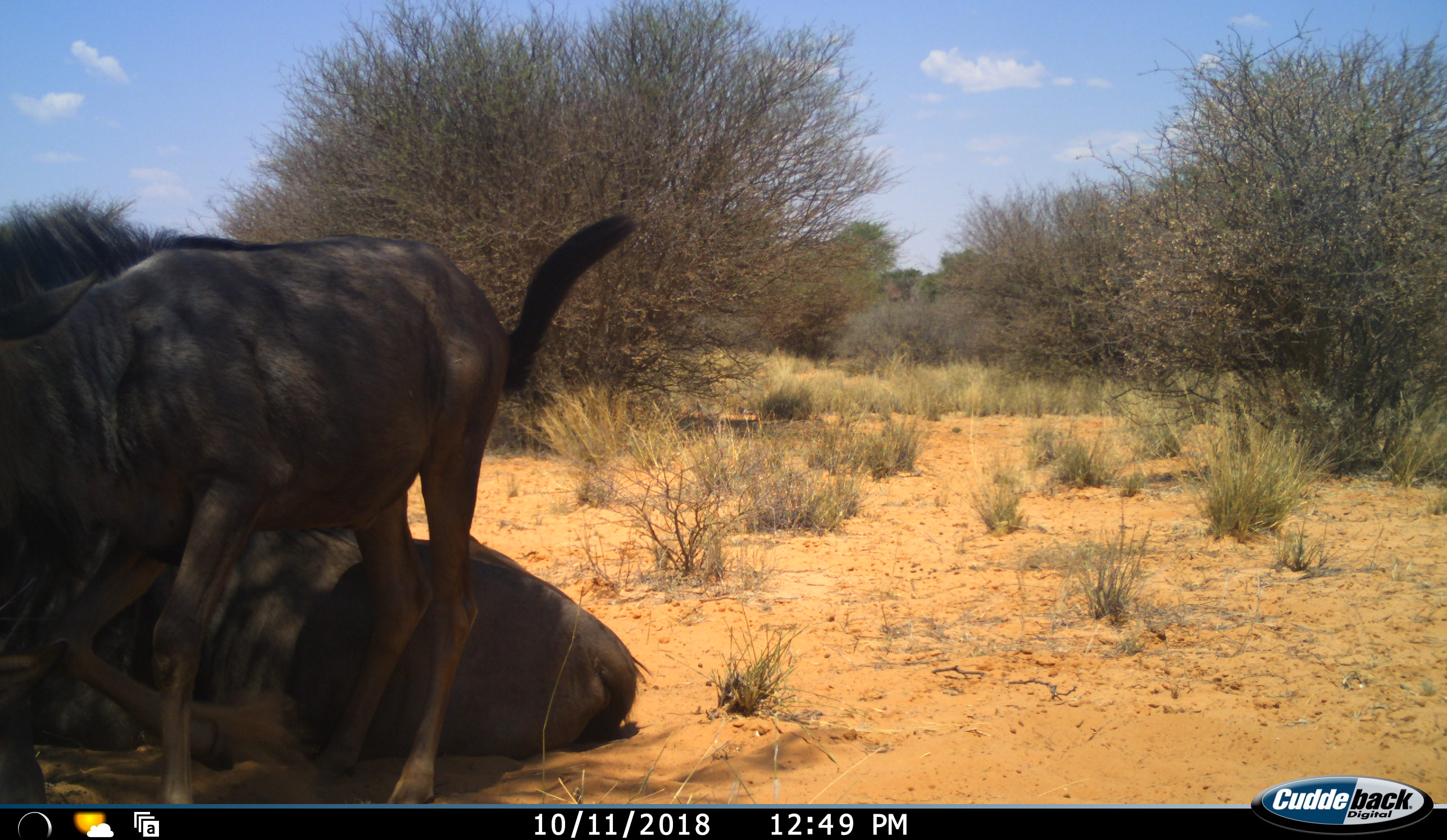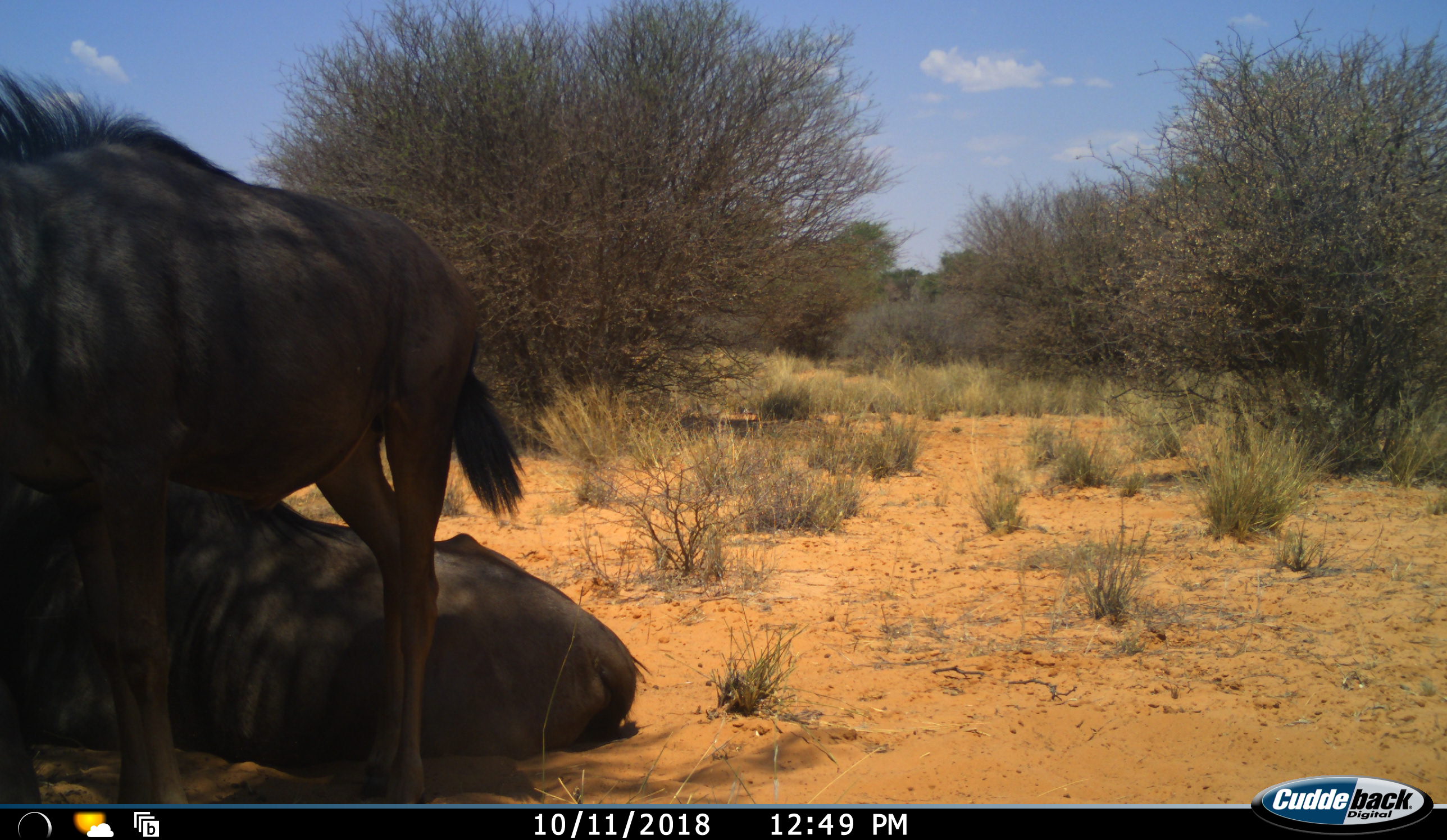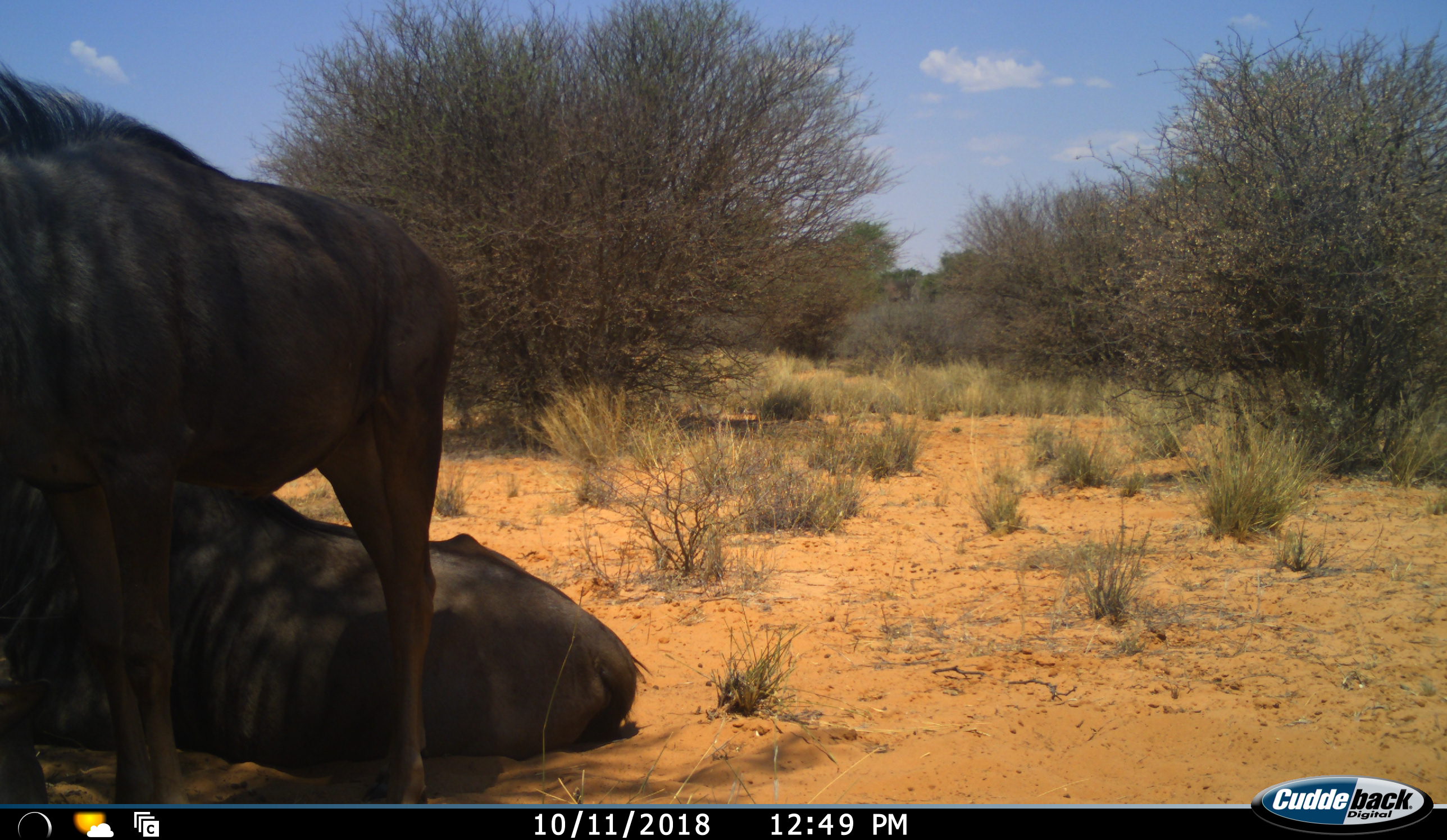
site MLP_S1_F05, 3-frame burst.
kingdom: Animalia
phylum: Chordata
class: Mammalia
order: Artiodactyla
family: Bovidae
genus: Connochaetes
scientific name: Connochaetes taurinus taurinus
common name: blue wildebeest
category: wildebeestblue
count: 3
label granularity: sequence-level